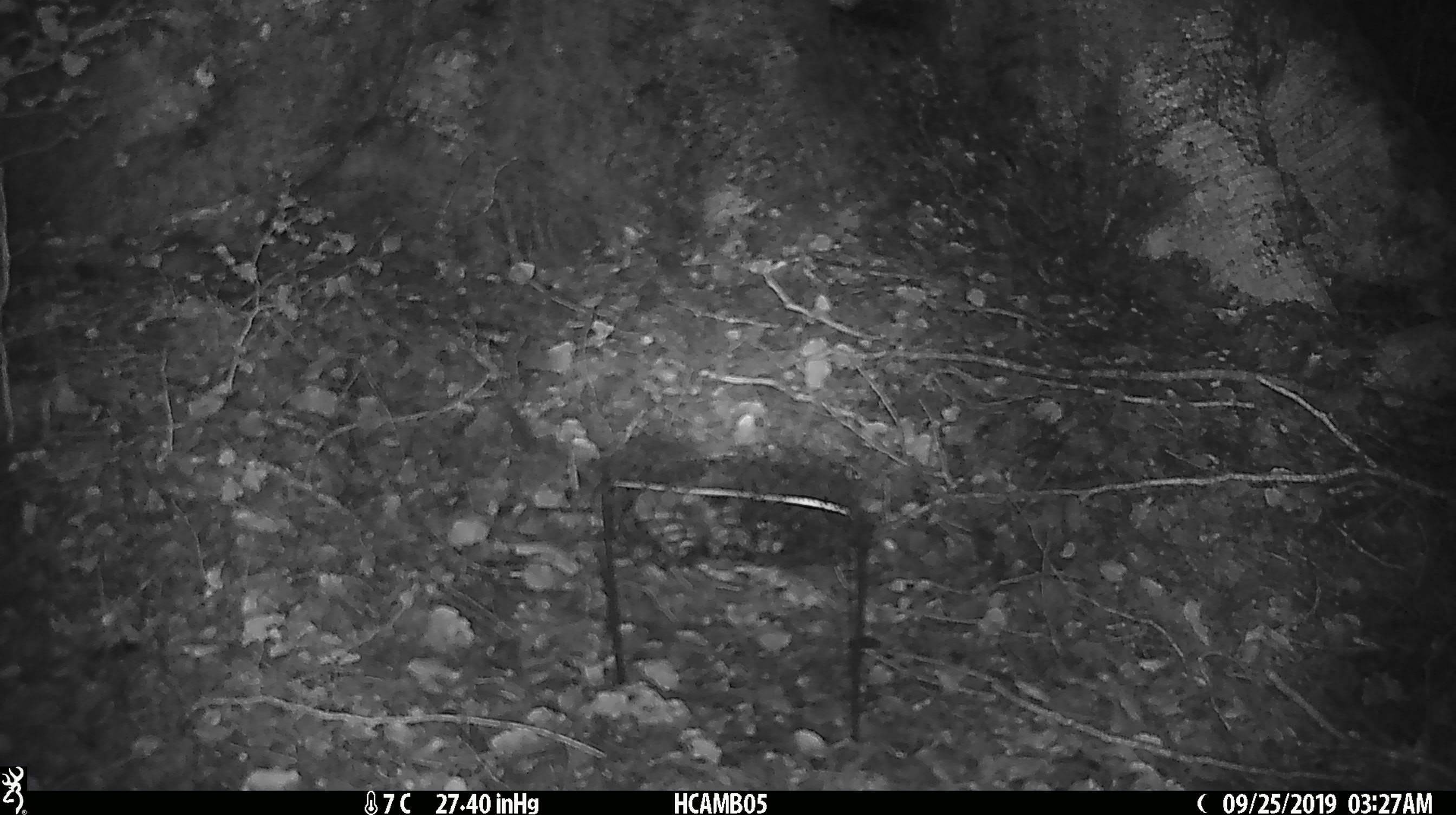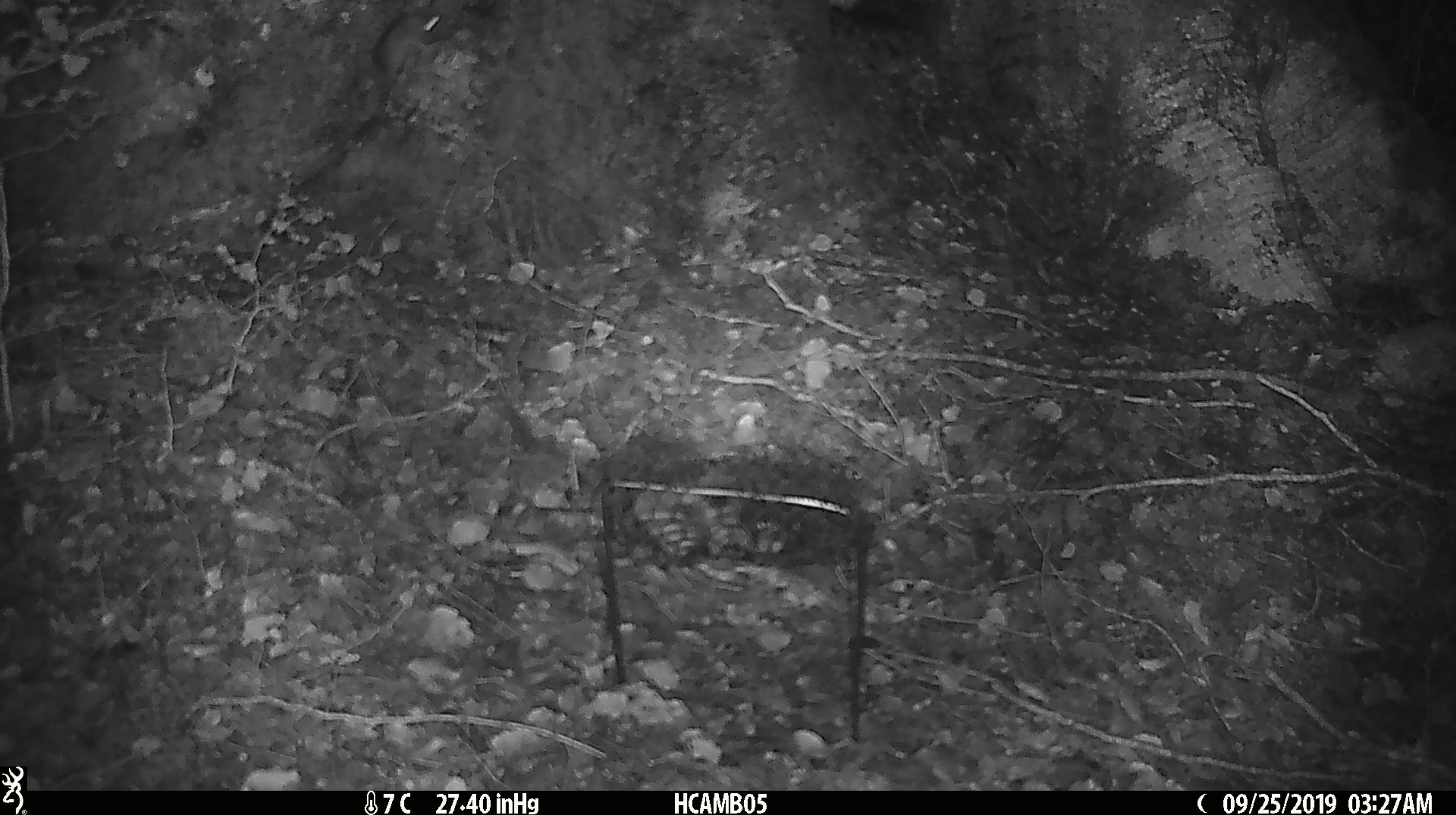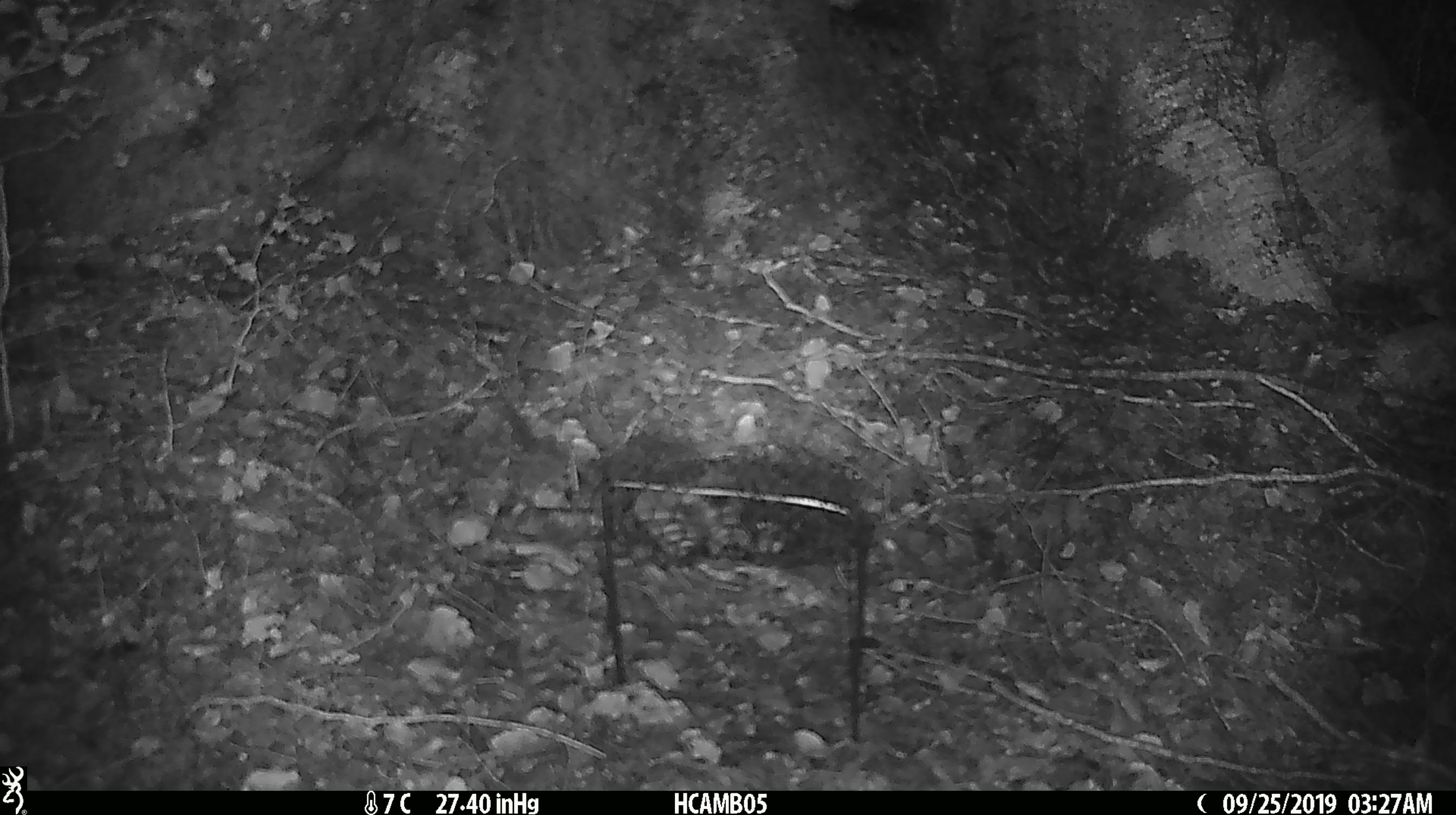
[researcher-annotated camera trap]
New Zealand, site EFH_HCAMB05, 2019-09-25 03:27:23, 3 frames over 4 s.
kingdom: Animalia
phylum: Chordata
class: Mammalia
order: Rodentia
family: Muridae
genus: Mus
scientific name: Mus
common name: mouse